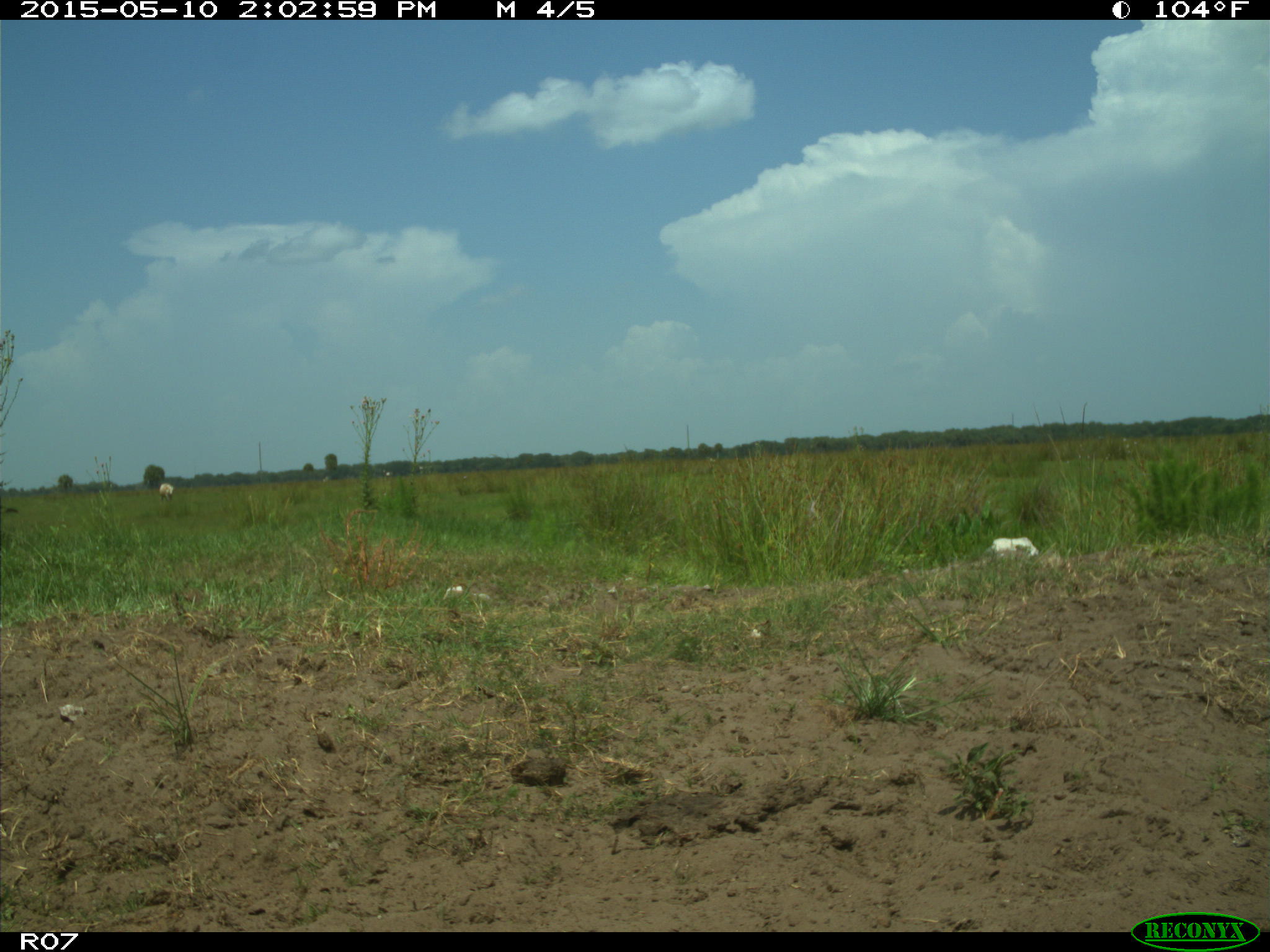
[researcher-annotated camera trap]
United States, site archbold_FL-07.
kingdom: Animalia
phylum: Chordata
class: Mammalia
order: Artiodactyla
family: Bovidae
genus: Bos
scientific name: Bos taurus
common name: domestic cow